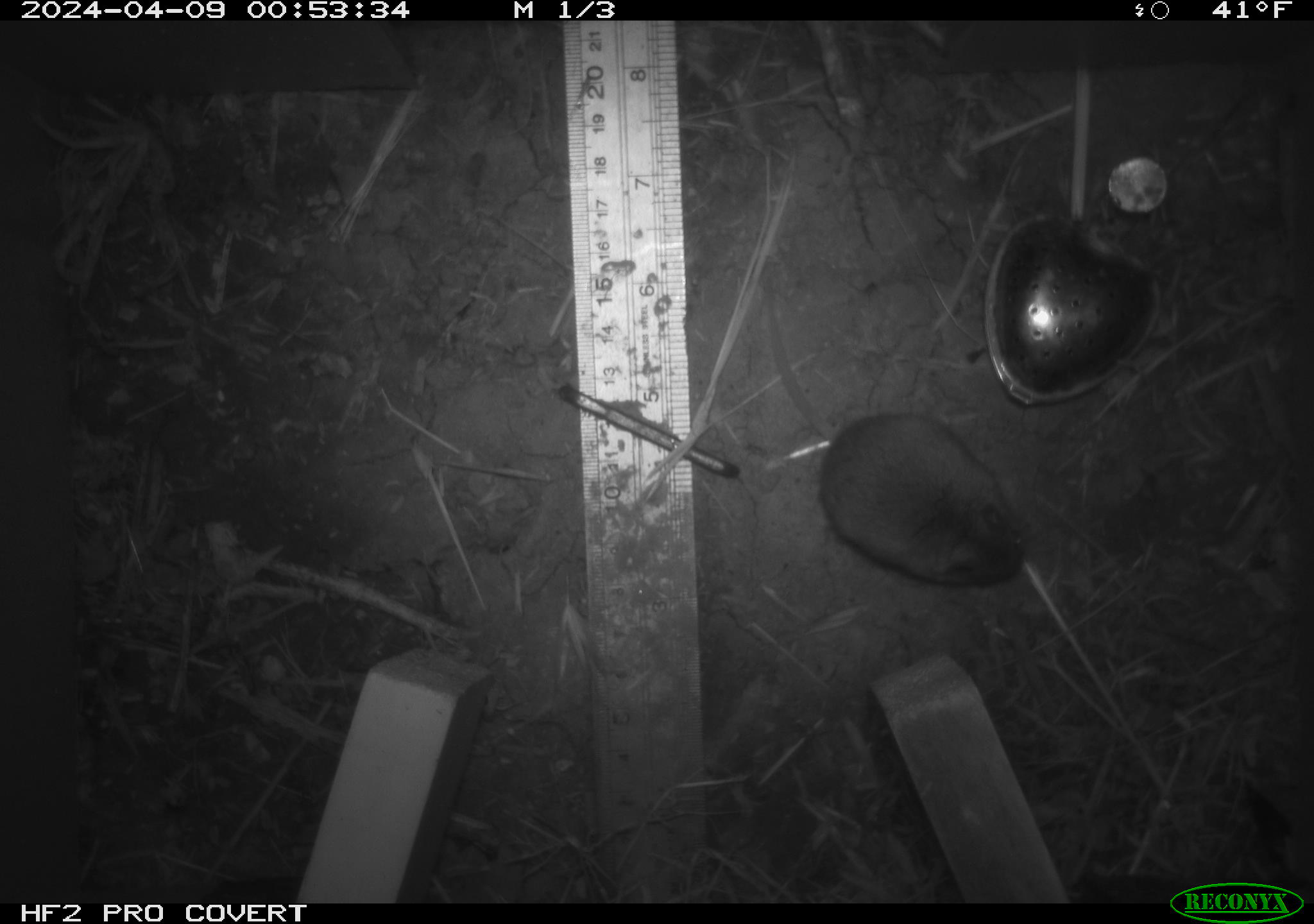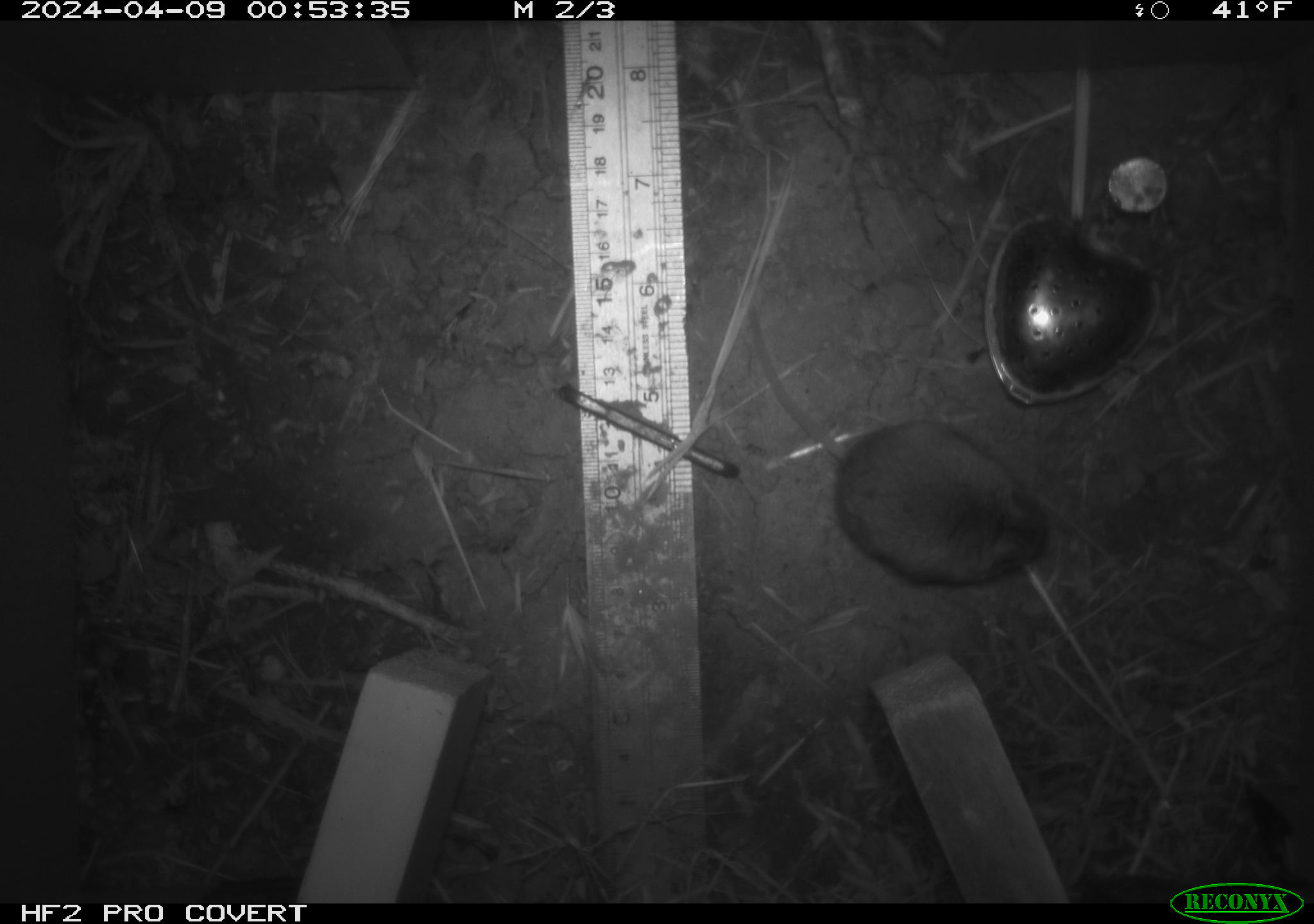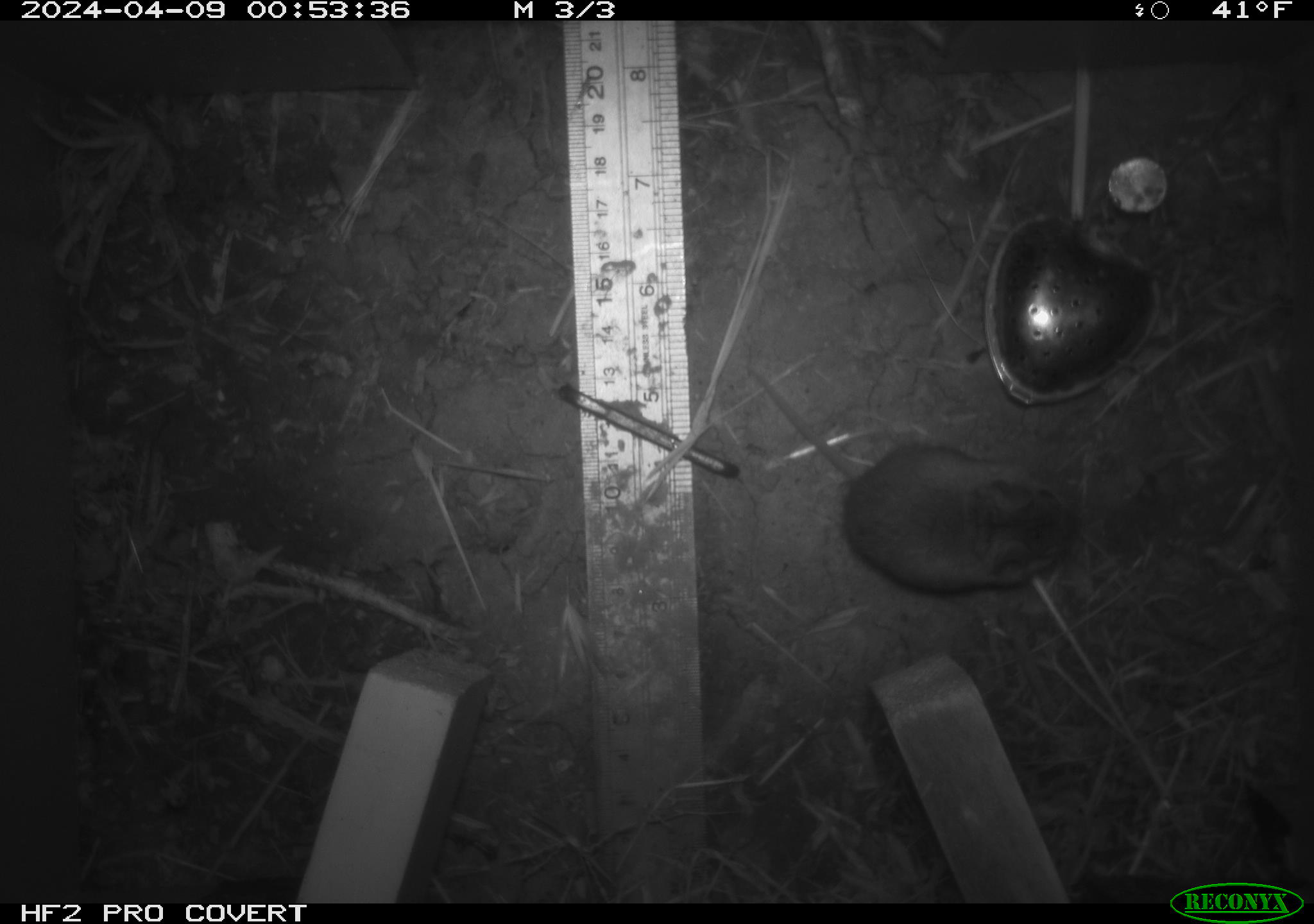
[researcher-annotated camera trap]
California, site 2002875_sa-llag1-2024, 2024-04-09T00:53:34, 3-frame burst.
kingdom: Animalia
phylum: Chordata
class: Mammalia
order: Rodentia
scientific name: Rodentia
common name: mouse species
Mouse species (Rodentia).